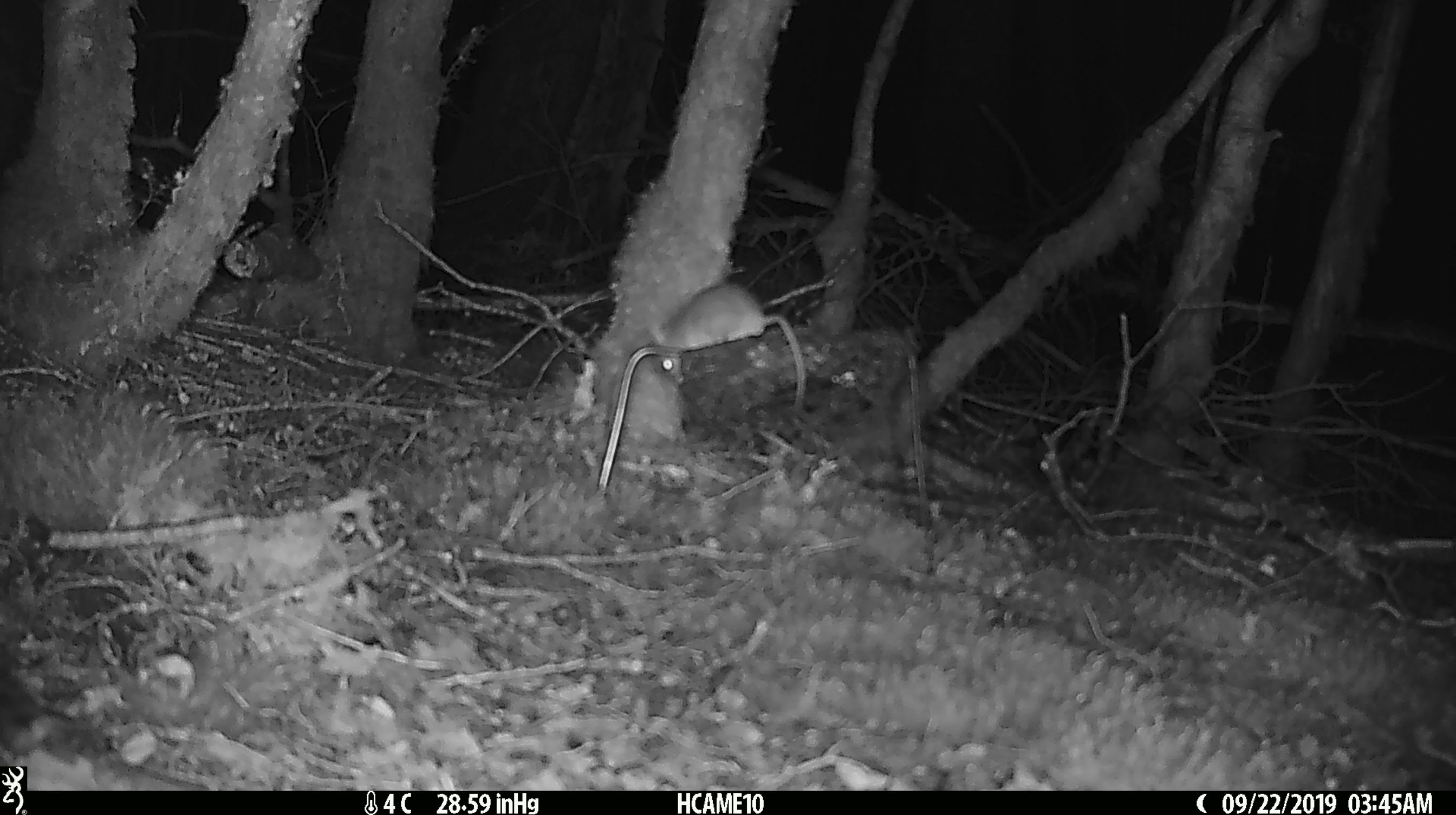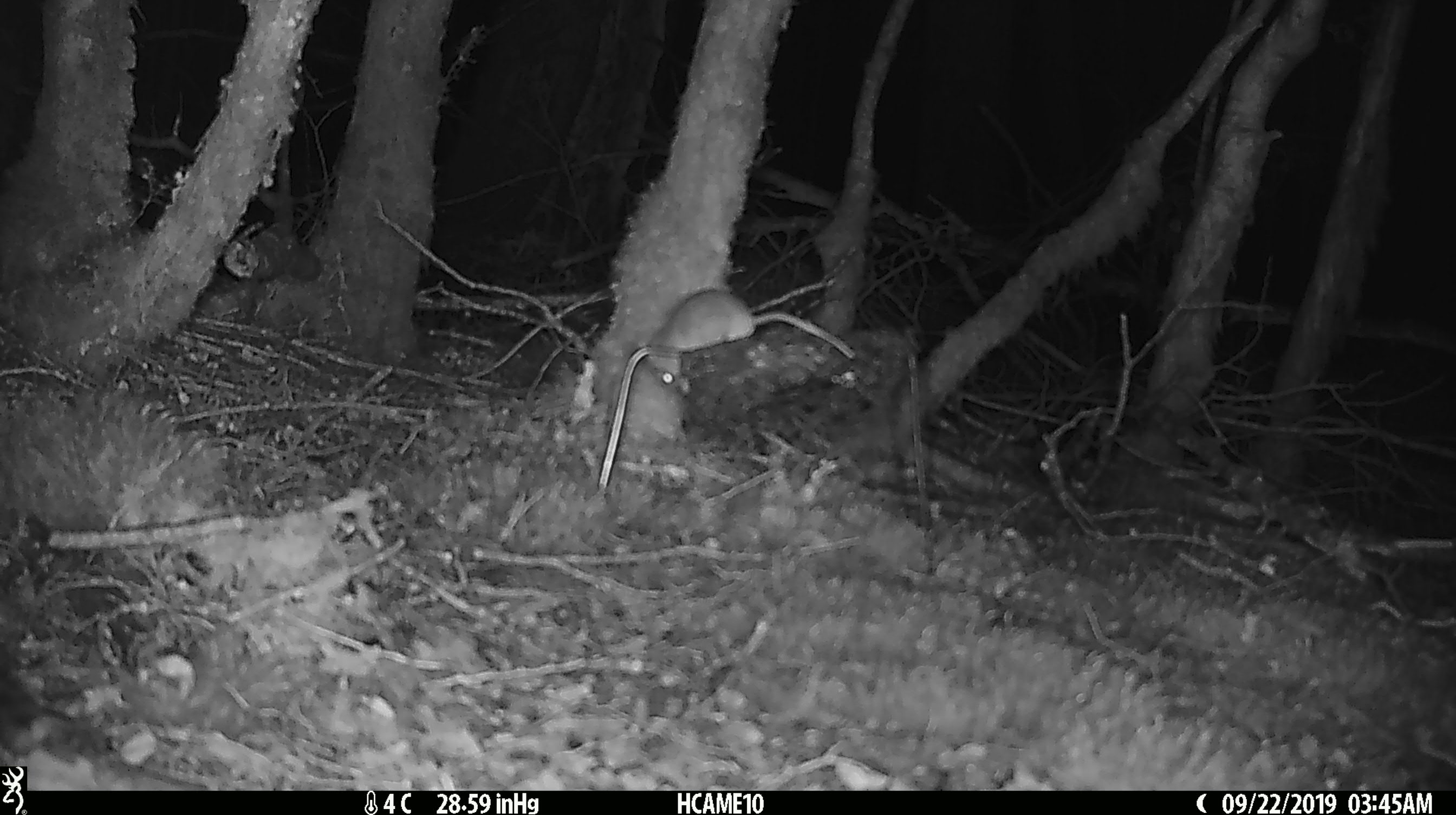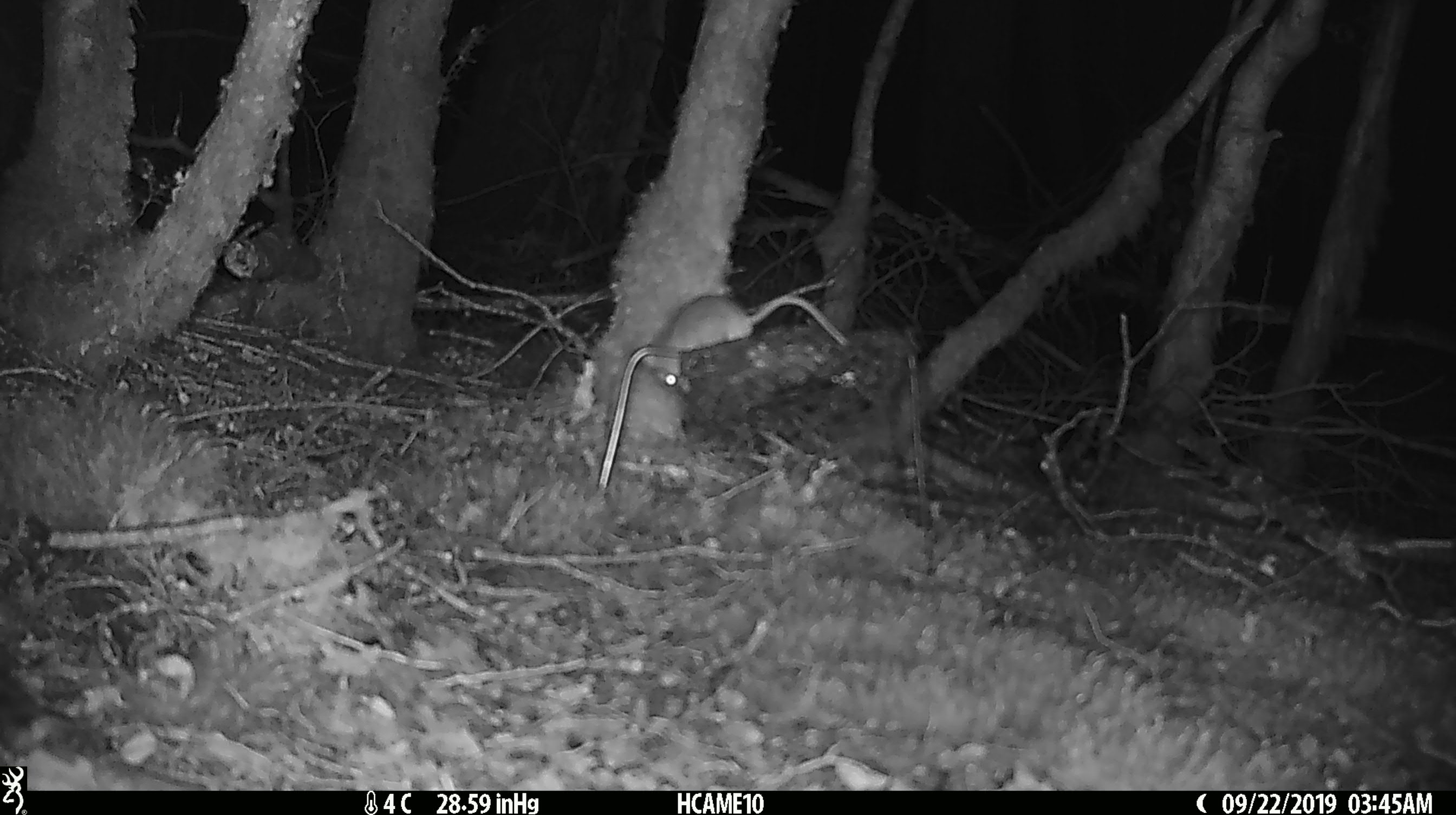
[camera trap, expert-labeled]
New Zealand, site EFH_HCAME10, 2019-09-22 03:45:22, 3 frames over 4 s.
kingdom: Animalia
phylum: Chordata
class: Mammalia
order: Rodentia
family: Muridae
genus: Mus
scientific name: Mus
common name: mouse